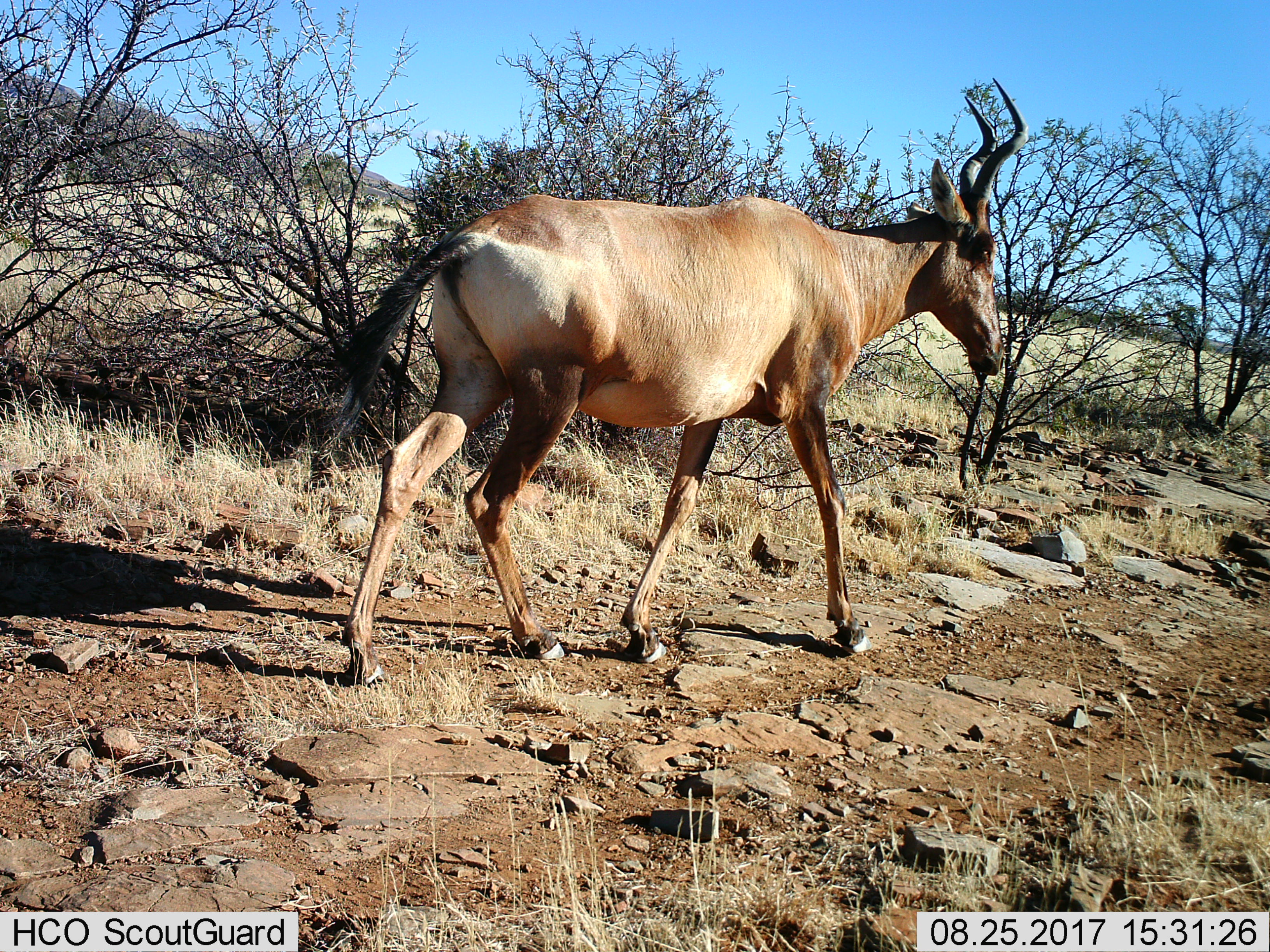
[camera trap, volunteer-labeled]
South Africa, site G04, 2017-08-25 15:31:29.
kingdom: Animalia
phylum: Chordata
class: Mammalia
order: Artiodactyla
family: Bovidae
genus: Alcelaphus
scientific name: Alcelaphus buselaphus caama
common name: red hartebeest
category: hartebeestred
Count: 1.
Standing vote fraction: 40%.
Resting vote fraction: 0%.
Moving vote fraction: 100%.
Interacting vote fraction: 0%.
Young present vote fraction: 0%.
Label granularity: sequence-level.